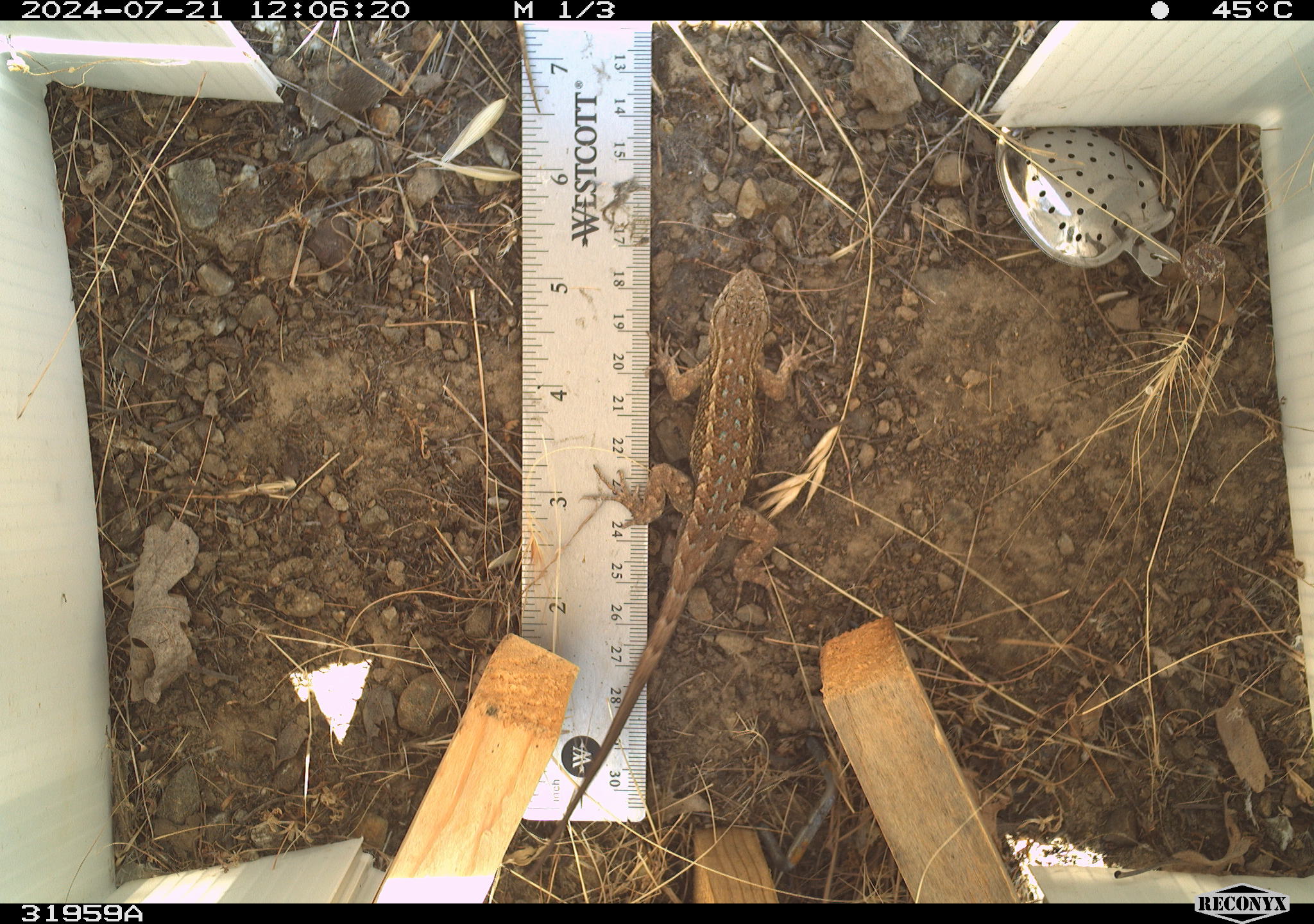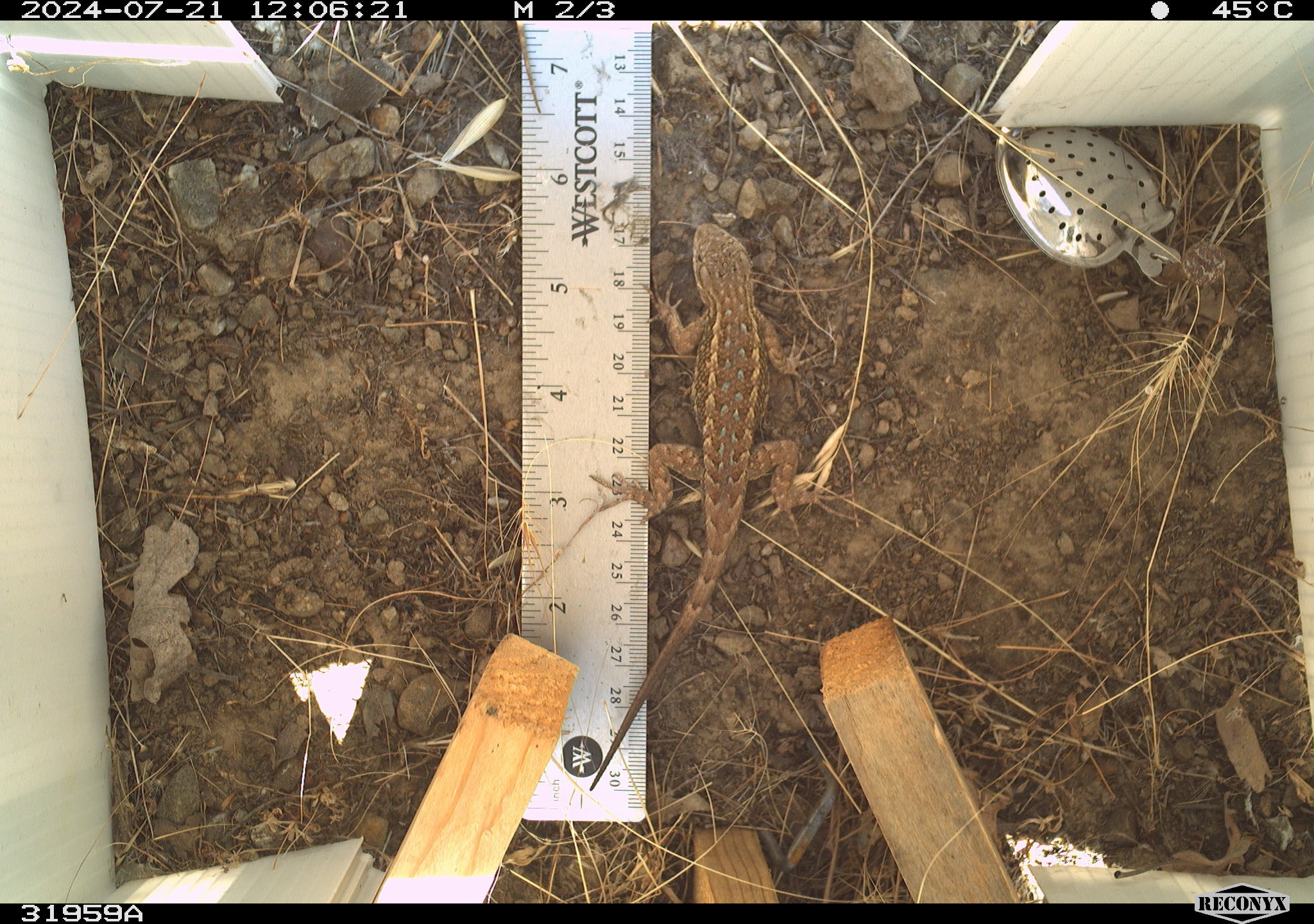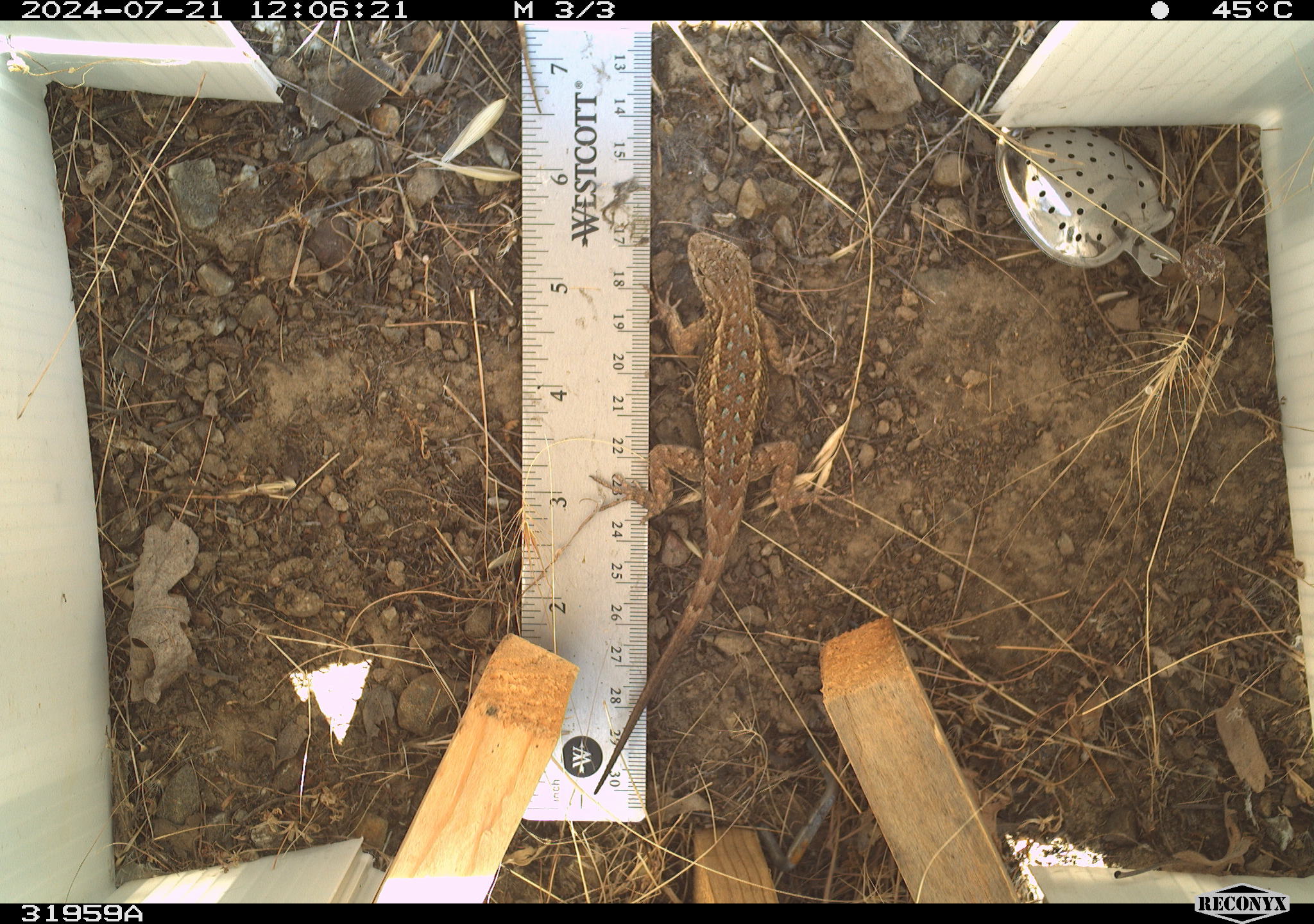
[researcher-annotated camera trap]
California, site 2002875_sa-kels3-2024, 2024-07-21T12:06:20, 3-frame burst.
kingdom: Animalia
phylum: Chordata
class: Reptilia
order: Squamata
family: Phrynosomatidae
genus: Sceloporus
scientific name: Sceloporus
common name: spiny lizards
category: sceloporus species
Sceloporus species (spiny lizards) (Sceloporus).